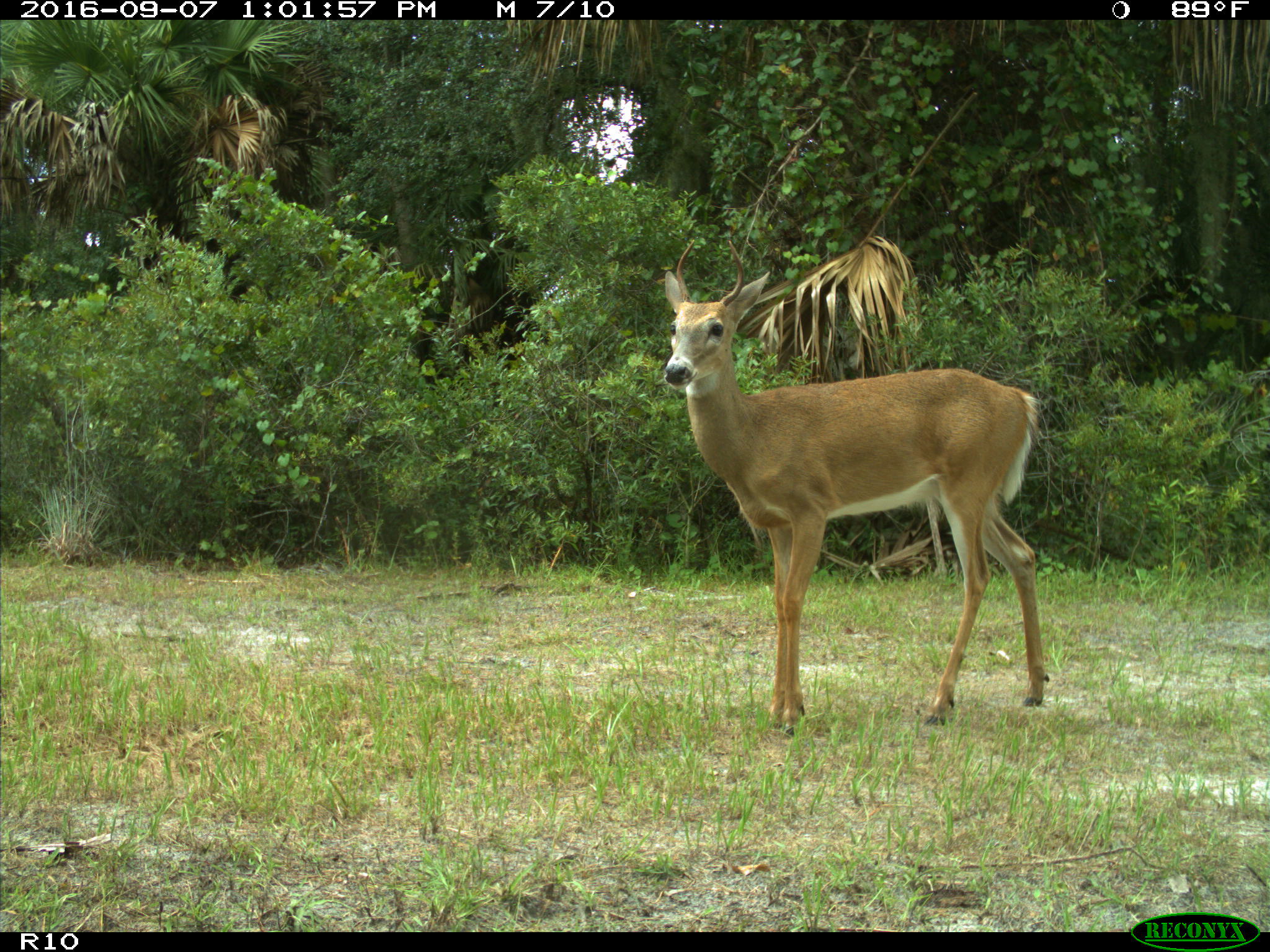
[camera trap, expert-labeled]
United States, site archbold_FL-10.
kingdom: Animalia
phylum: Chordata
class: Mammalia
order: Artiodactyla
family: Cervidae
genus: Odocoileus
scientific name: Odocoileus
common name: deer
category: unidentified deer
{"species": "unidentified deer (deer) (Odocoileus)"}